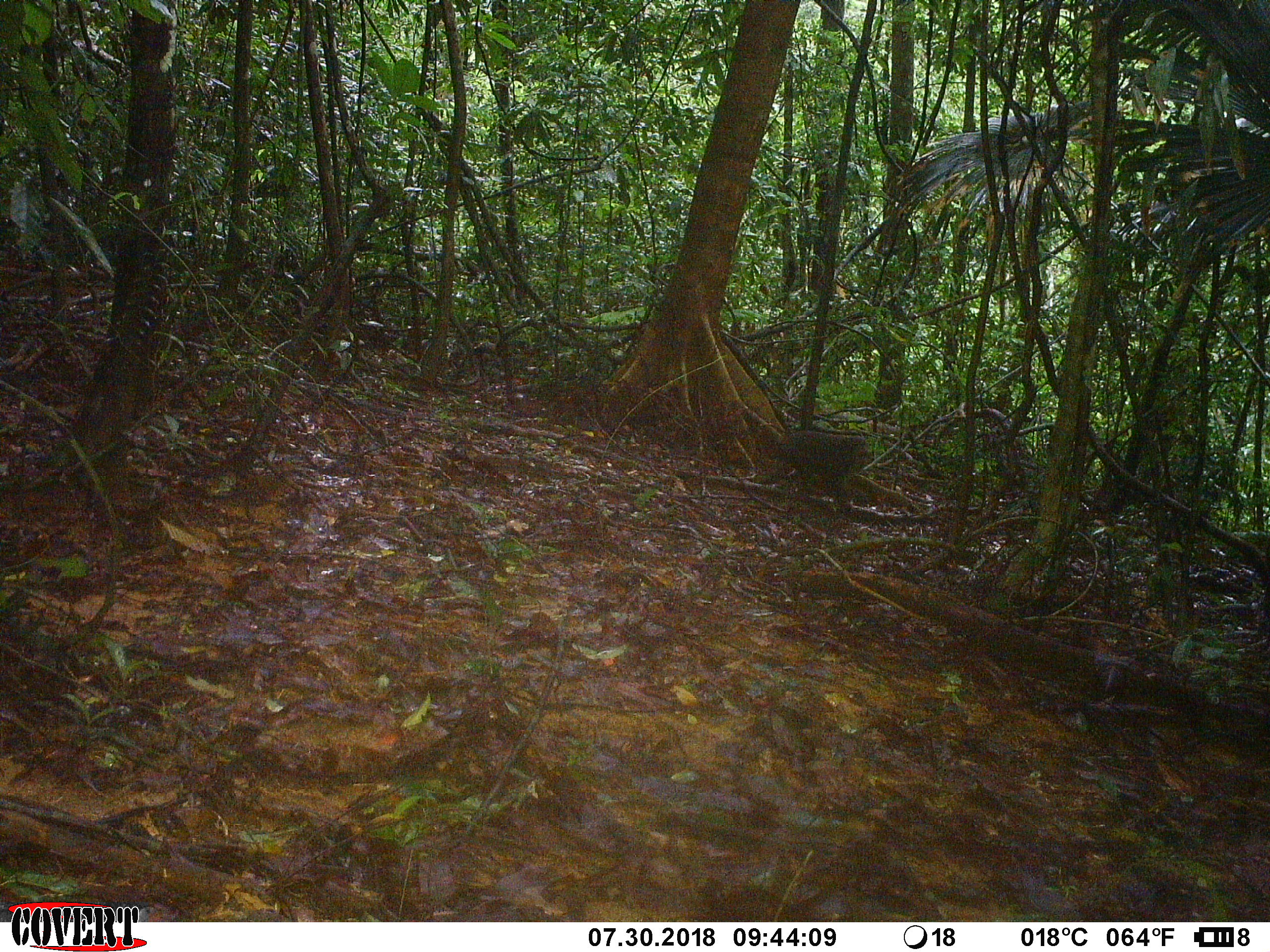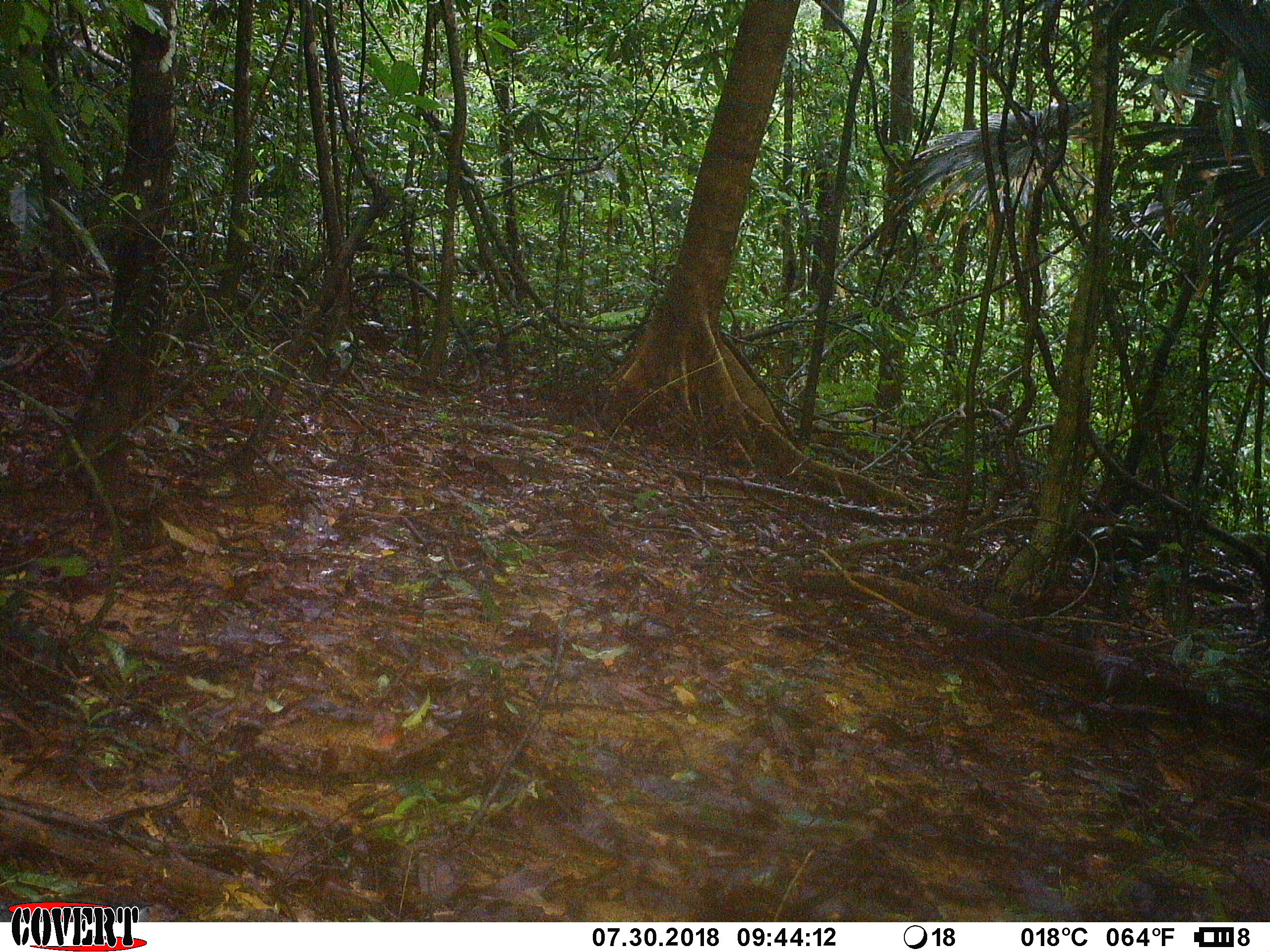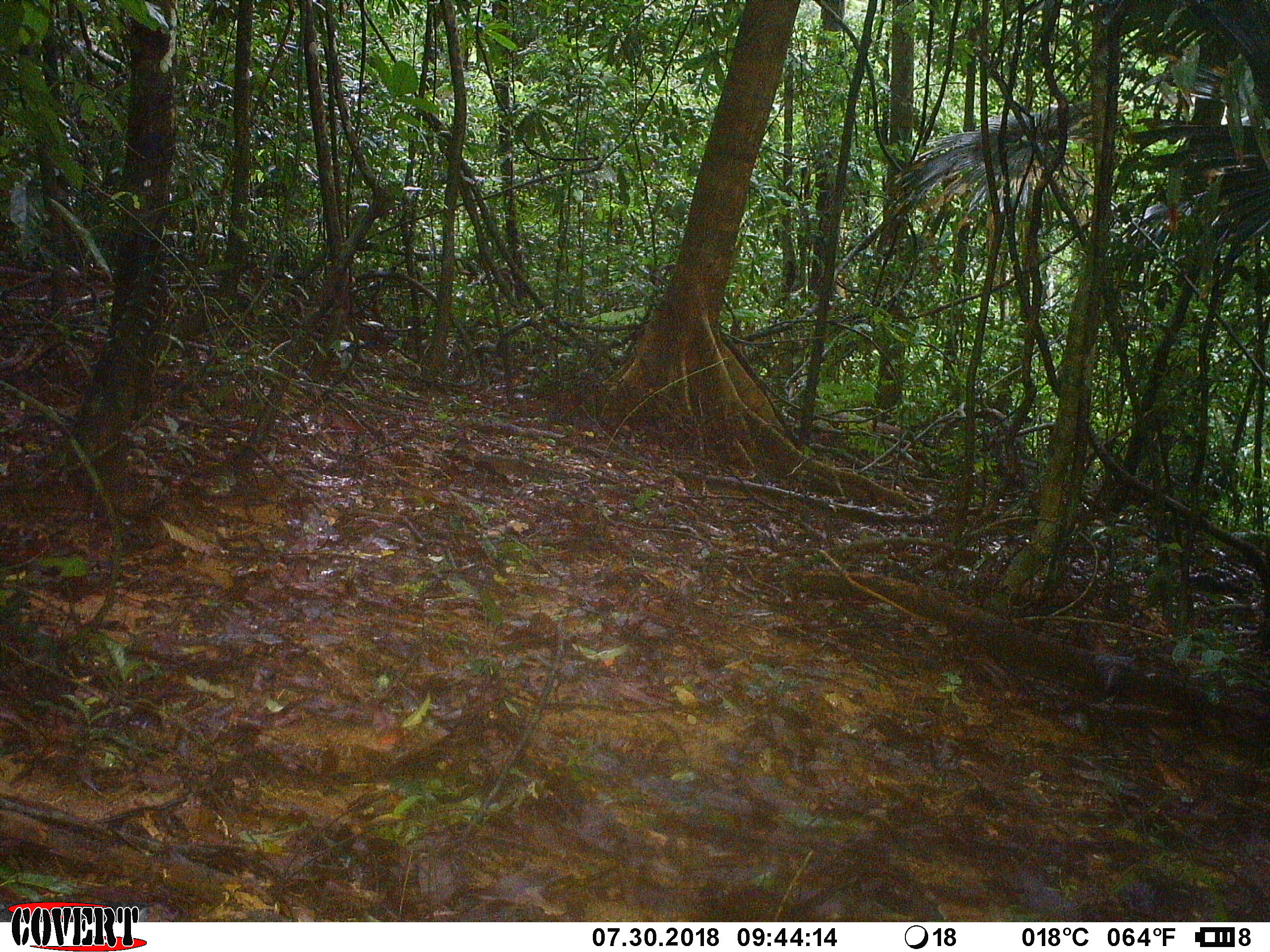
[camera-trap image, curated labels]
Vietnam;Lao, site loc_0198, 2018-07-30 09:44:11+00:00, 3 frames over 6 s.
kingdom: Animalia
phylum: Chordata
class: Mammalia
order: Primates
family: Cercopithecidae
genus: Macaca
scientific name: Macaca arctoides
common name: stump-tailed macaque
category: stump tailed macaque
Stump tailed macaque (stump-tailed macaque) (Macaca arctoides). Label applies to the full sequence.